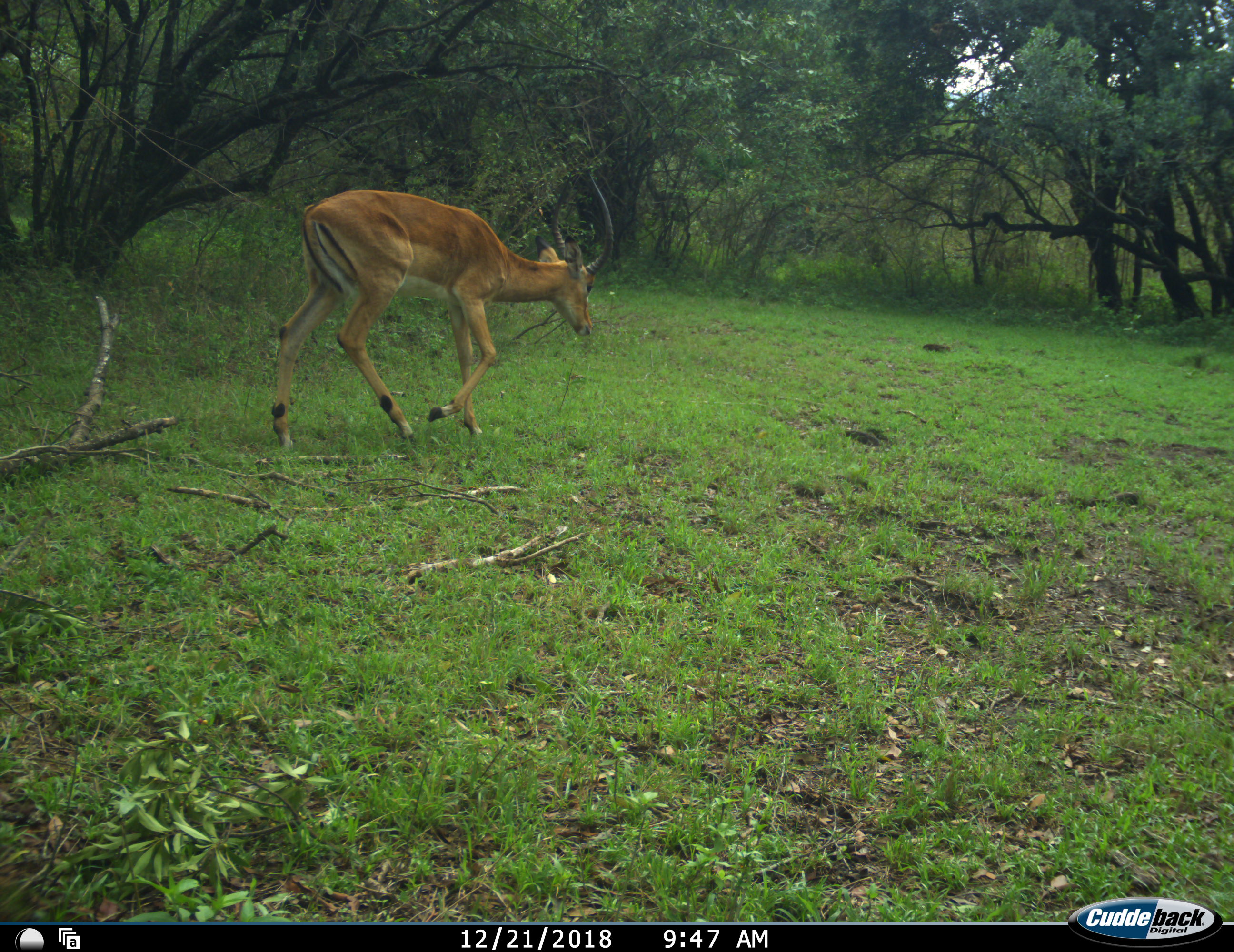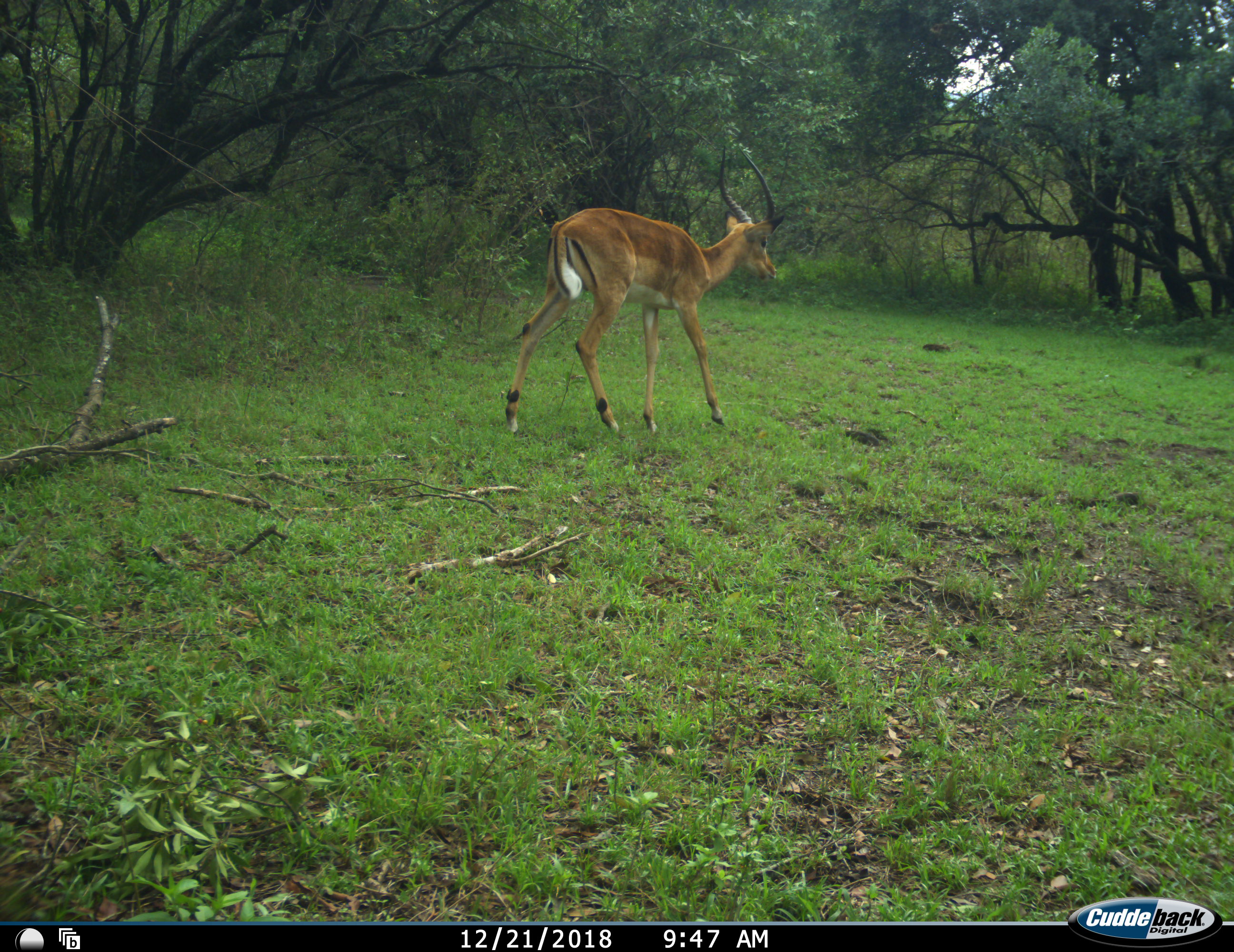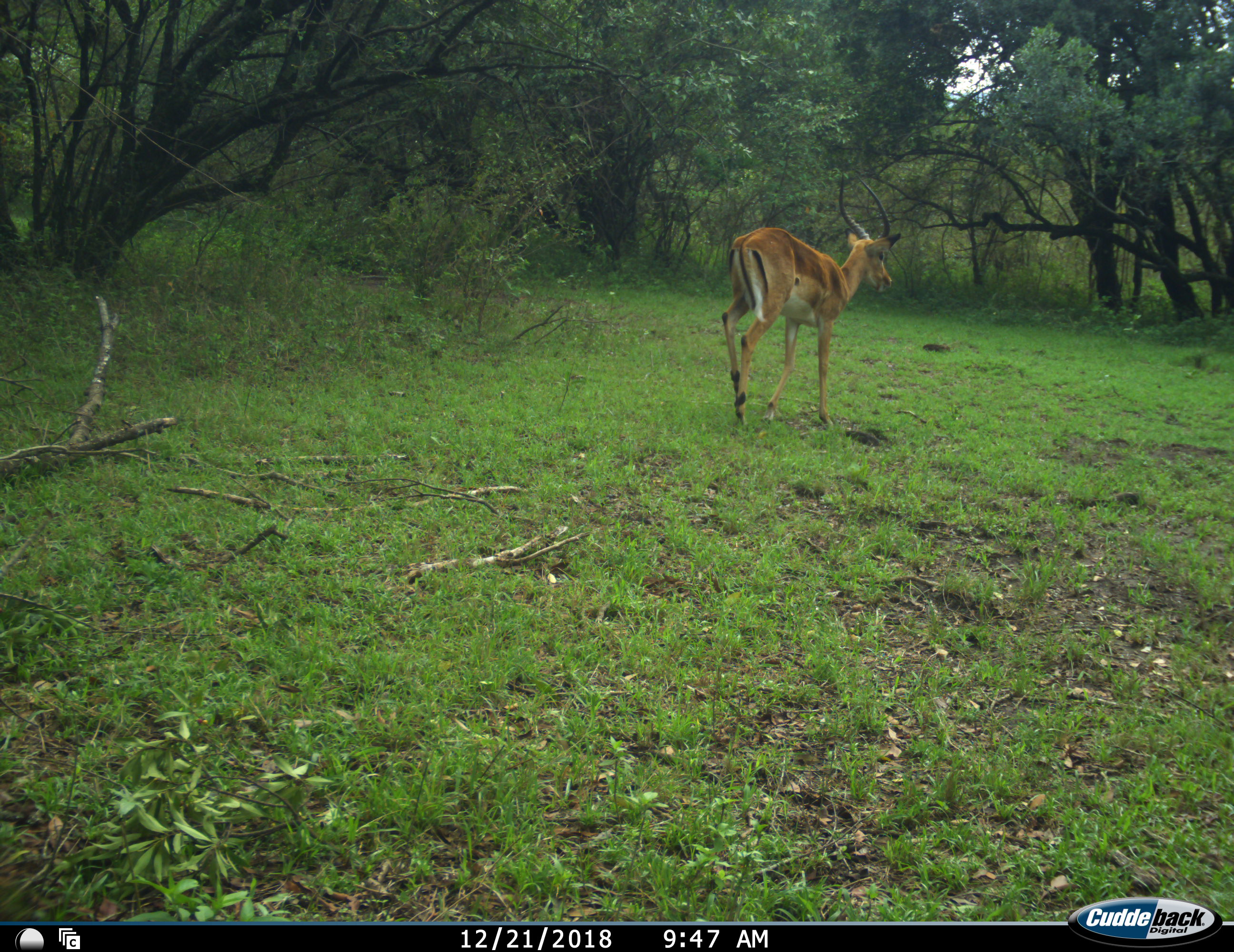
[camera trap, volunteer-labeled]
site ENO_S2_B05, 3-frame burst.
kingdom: Animalia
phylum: Chordata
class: Mammalia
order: Artiodactyla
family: Bovidae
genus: Aepyceros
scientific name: Aepyceros melampus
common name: impala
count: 1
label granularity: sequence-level